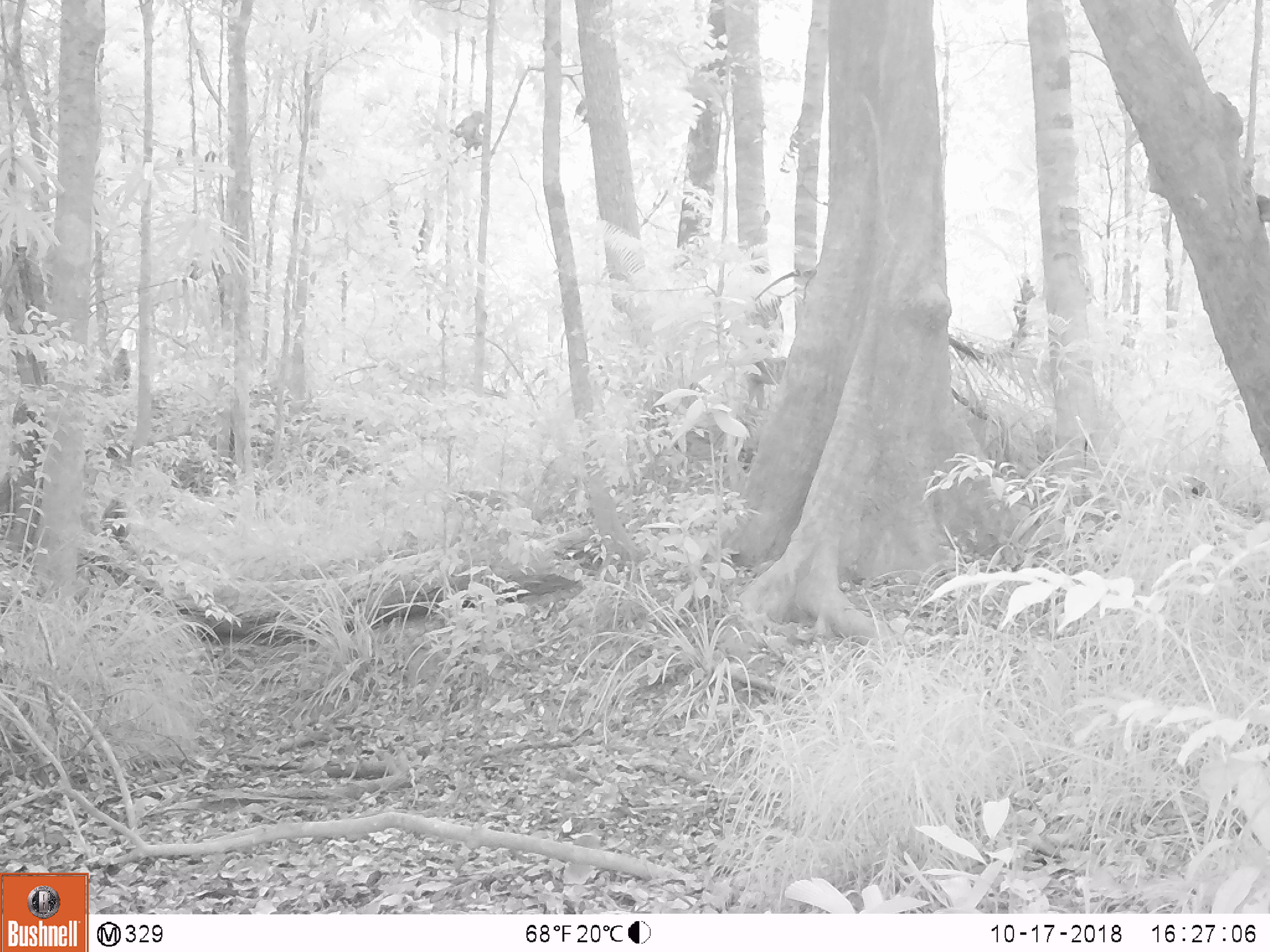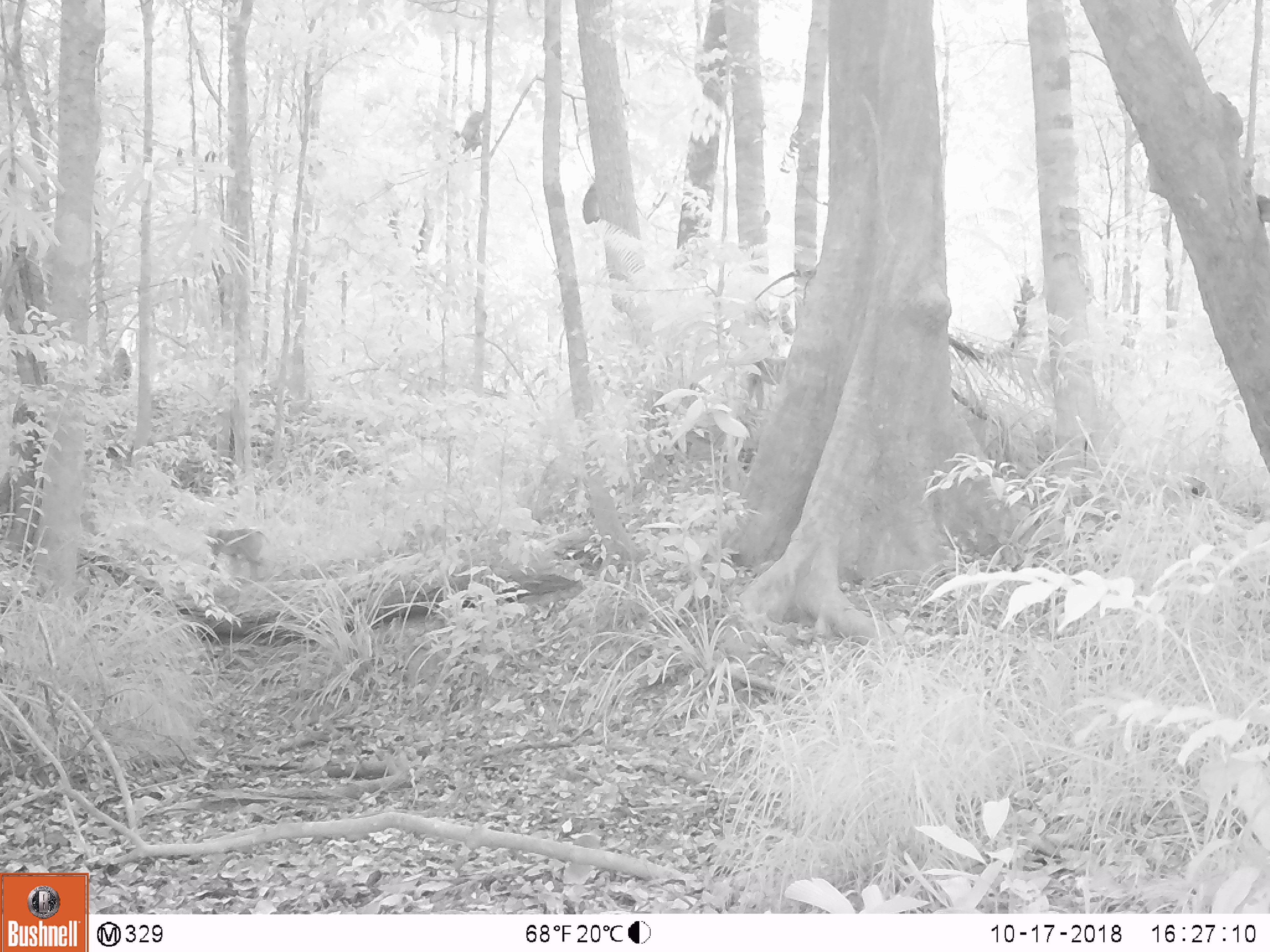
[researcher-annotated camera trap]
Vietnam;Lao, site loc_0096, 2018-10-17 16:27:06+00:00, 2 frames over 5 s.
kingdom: Animalia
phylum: Chordata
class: Mammalia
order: Primates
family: Cercopithecidae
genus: Macaca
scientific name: Macaca nemestrina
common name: pig-tailed macaque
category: pig tailed macaque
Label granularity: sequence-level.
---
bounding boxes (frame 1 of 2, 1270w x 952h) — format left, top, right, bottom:
pig tailed macaque: 449, 109, 485, 150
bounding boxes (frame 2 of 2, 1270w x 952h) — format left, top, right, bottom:
pig tailed macaque: 202, 527, 263, 587; 454, 110, 483, 154; 582, 183, 600, 223